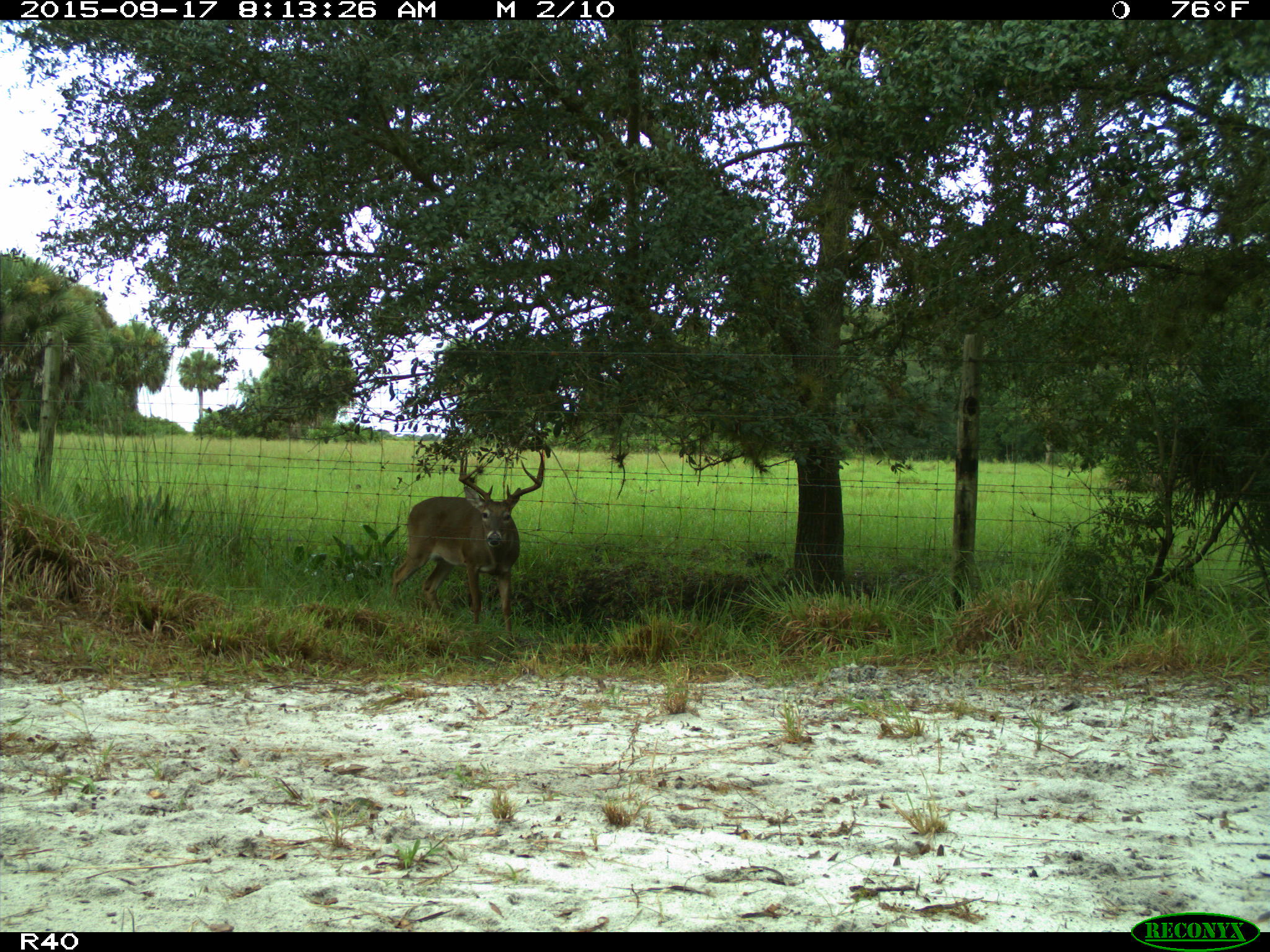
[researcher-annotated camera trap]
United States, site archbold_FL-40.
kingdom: Animalia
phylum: Chordata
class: Mammalia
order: Artiodactyla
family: Cervidae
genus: Odocoileus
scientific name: Odocoileus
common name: deer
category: unidentified deer